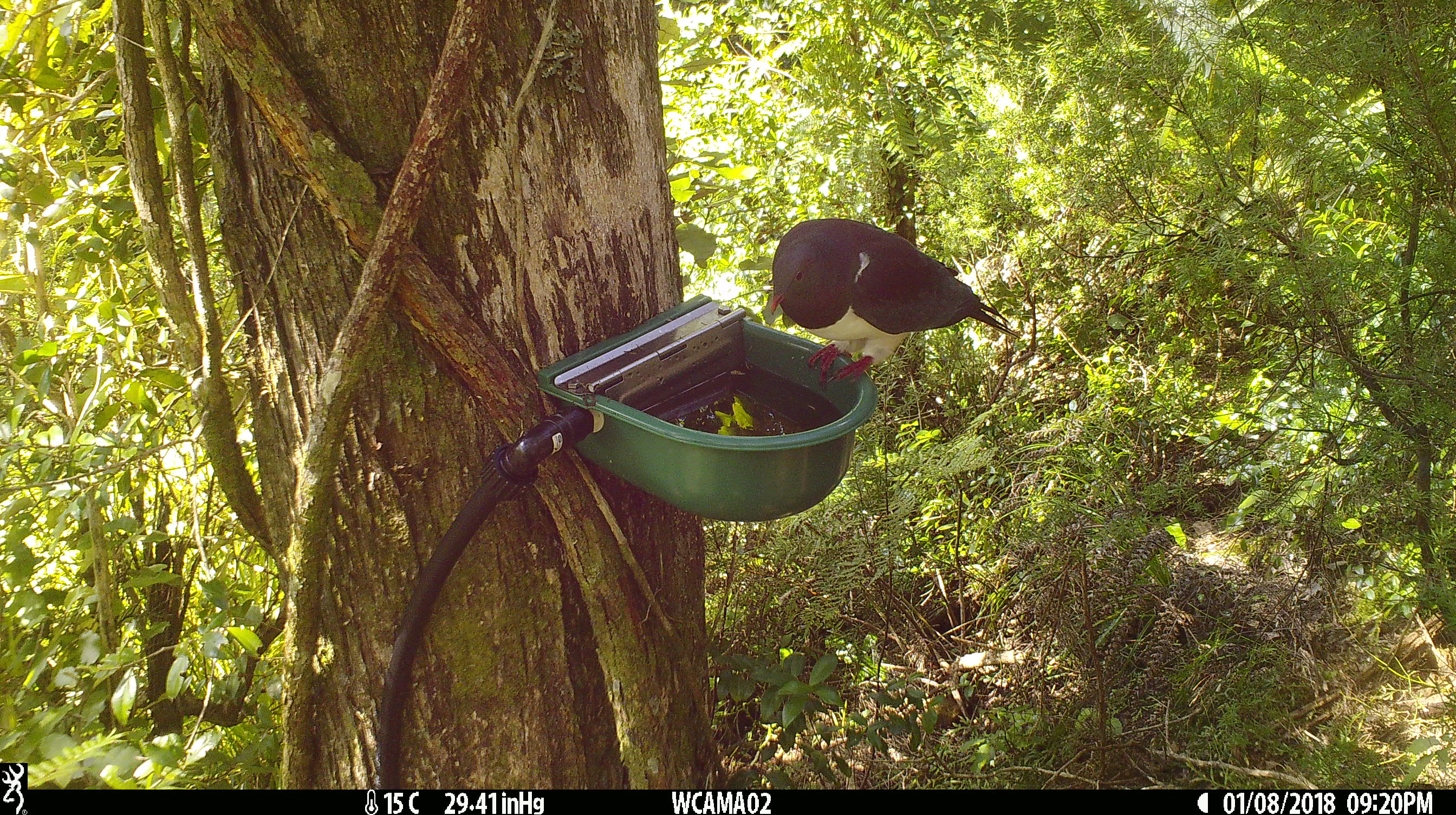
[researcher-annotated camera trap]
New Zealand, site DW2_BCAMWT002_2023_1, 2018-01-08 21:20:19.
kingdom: Animalia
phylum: Chordata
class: Aves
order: Columbiformes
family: Columbidae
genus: Hemiphaga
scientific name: Hemiphaga novaeseelandiae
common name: new zealand pigeon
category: kereru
Kereru (new zealand pigeon) (Hemiphaga novaeseelandiae).